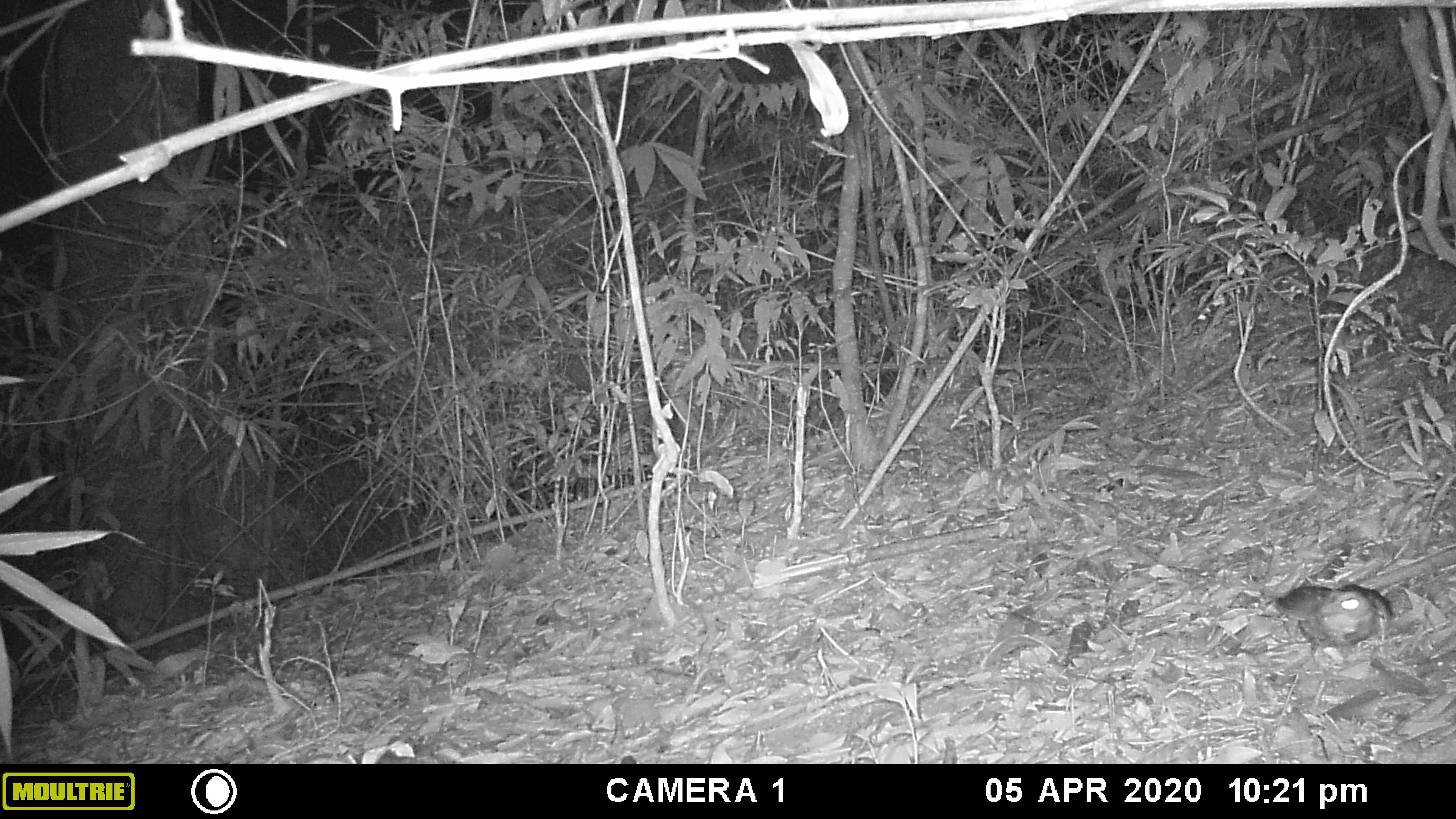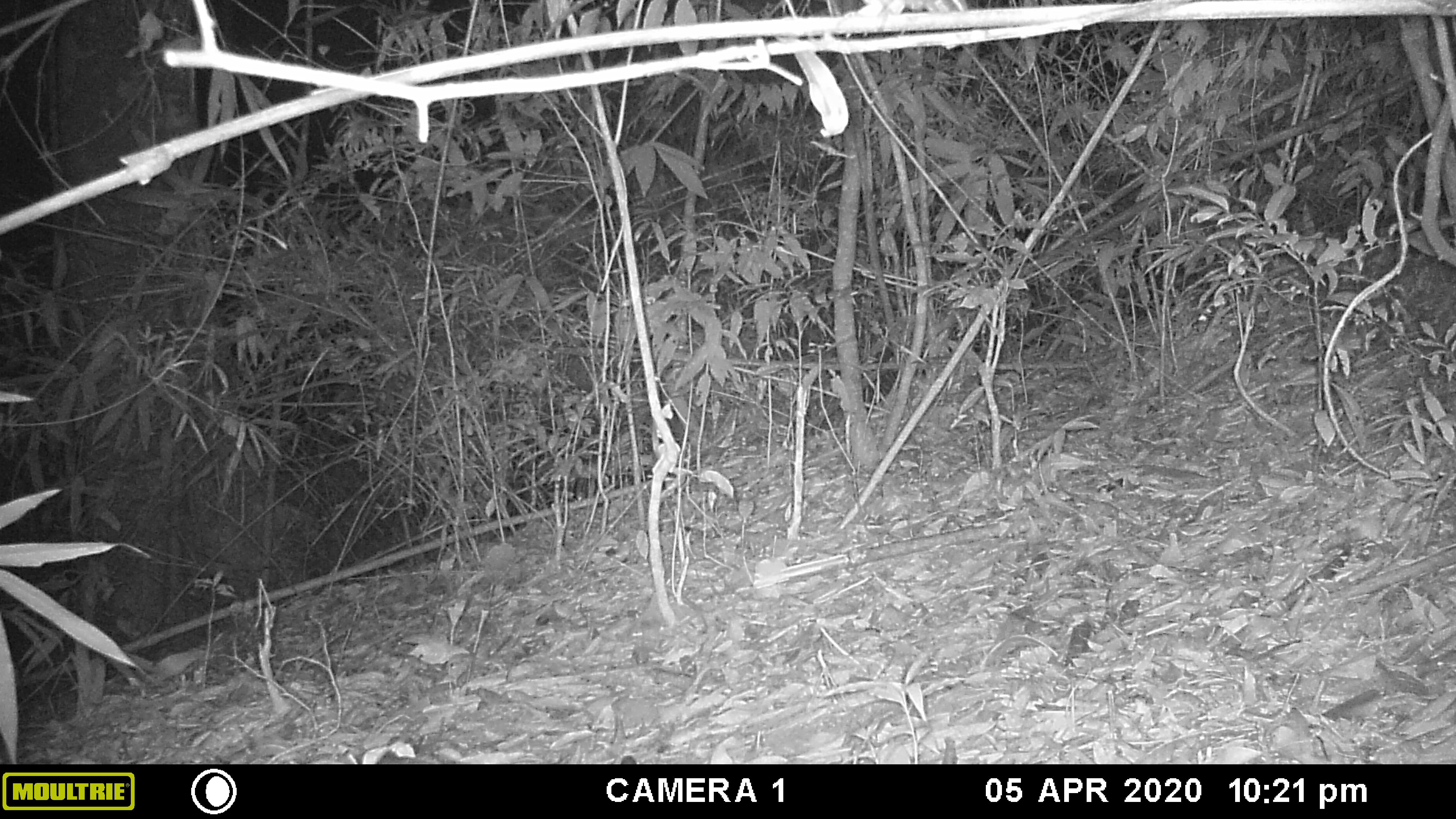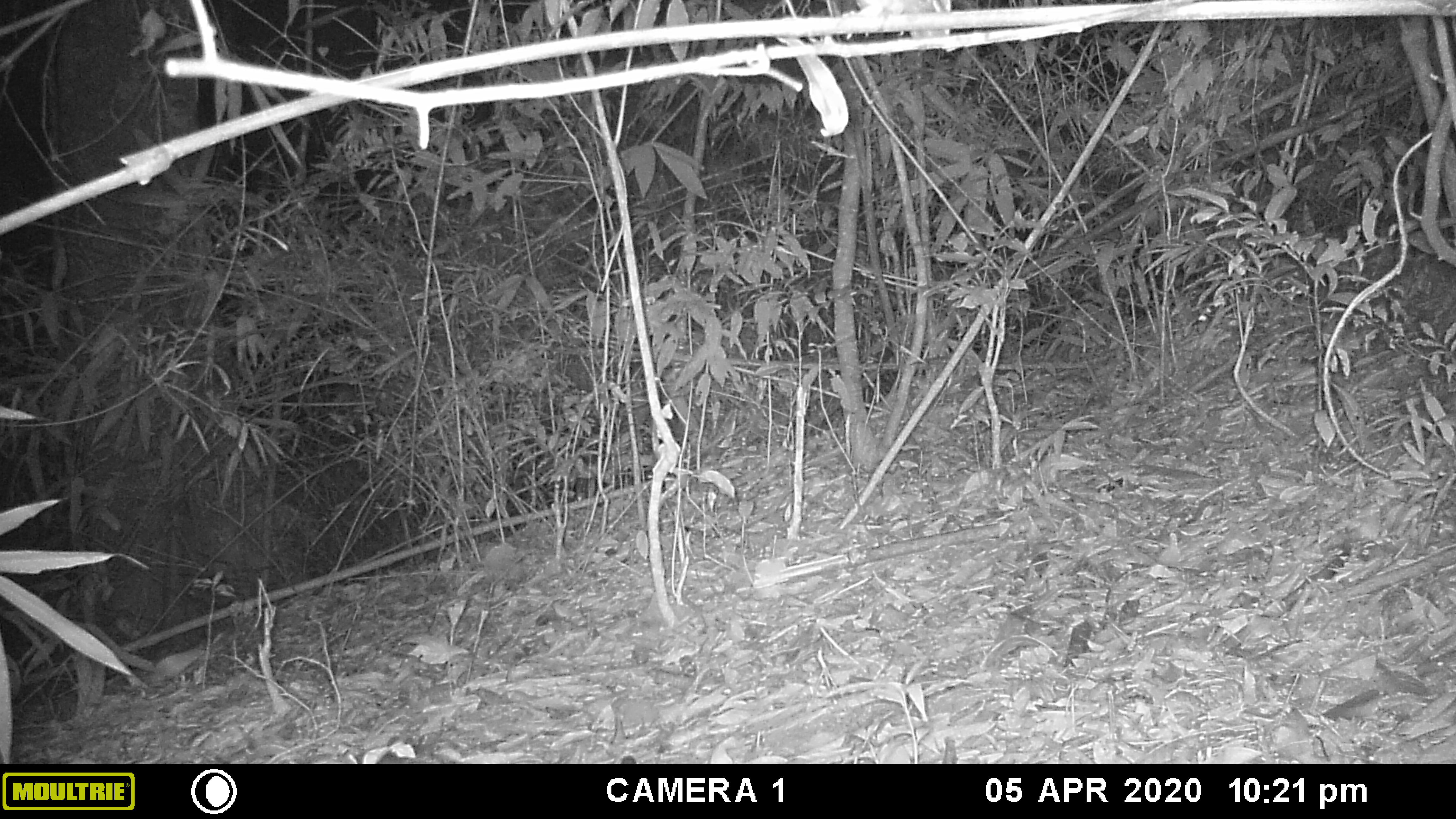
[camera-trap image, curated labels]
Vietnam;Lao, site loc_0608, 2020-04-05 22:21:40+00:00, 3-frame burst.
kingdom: Animalia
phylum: Chordata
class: Aves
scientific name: Aves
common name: bird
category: unidentified bird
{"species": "unidentified bird (bird) (Aves)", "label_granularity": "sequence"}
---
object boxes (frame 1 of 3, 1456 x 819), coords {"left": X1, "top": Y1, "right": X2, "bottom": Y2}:
unidentified bird: {"left": 1273, "top": 583, "right": 1393, "bottom": 662}